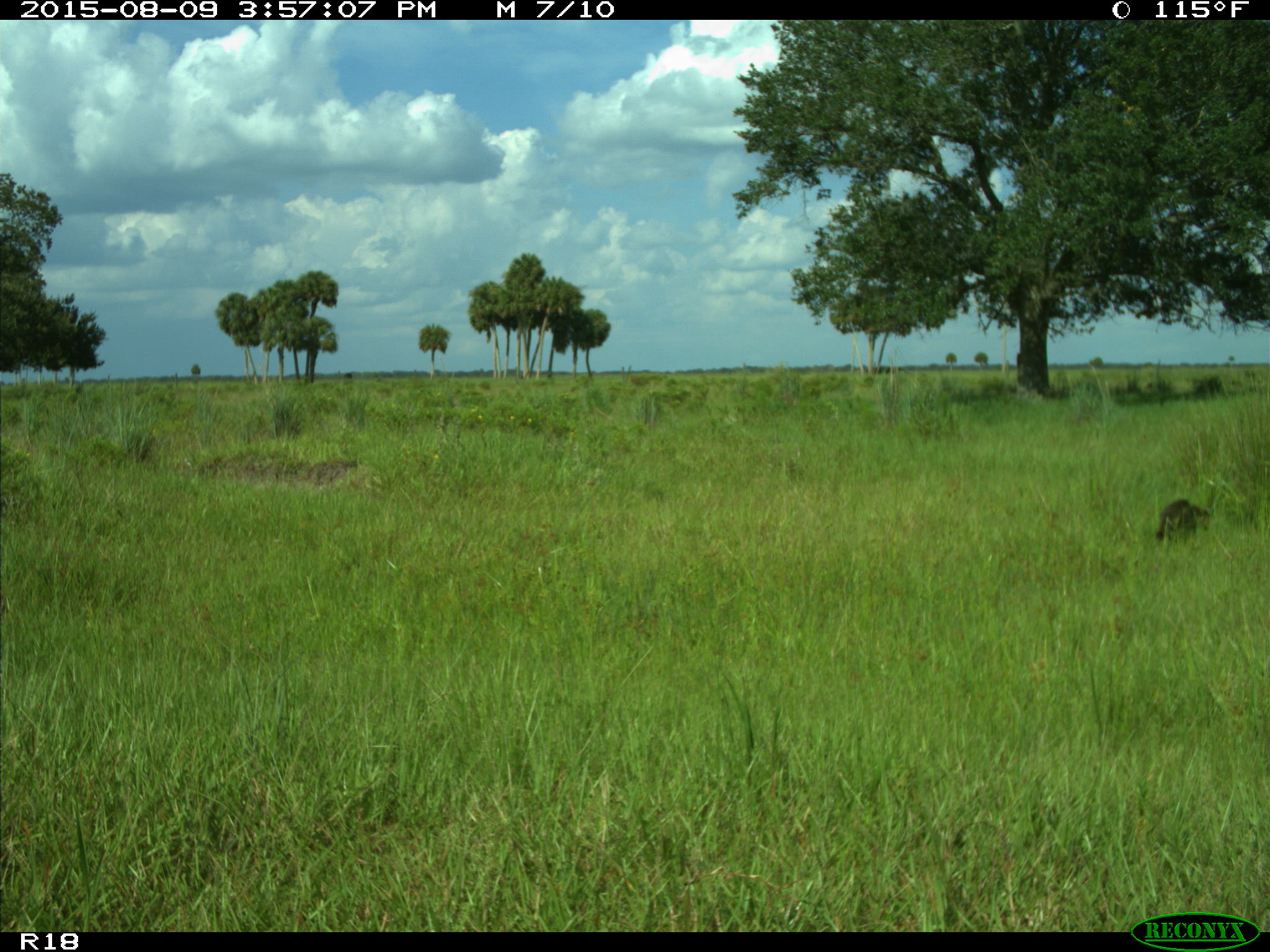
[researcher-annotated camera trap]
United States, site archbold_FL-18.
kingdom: Animalia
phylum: Chordata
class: Mammalia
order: Carnivora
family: Procyonidae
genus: Procyon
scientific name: Procyon lotor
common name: common raccoon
Procyon lotor (common raccoon).